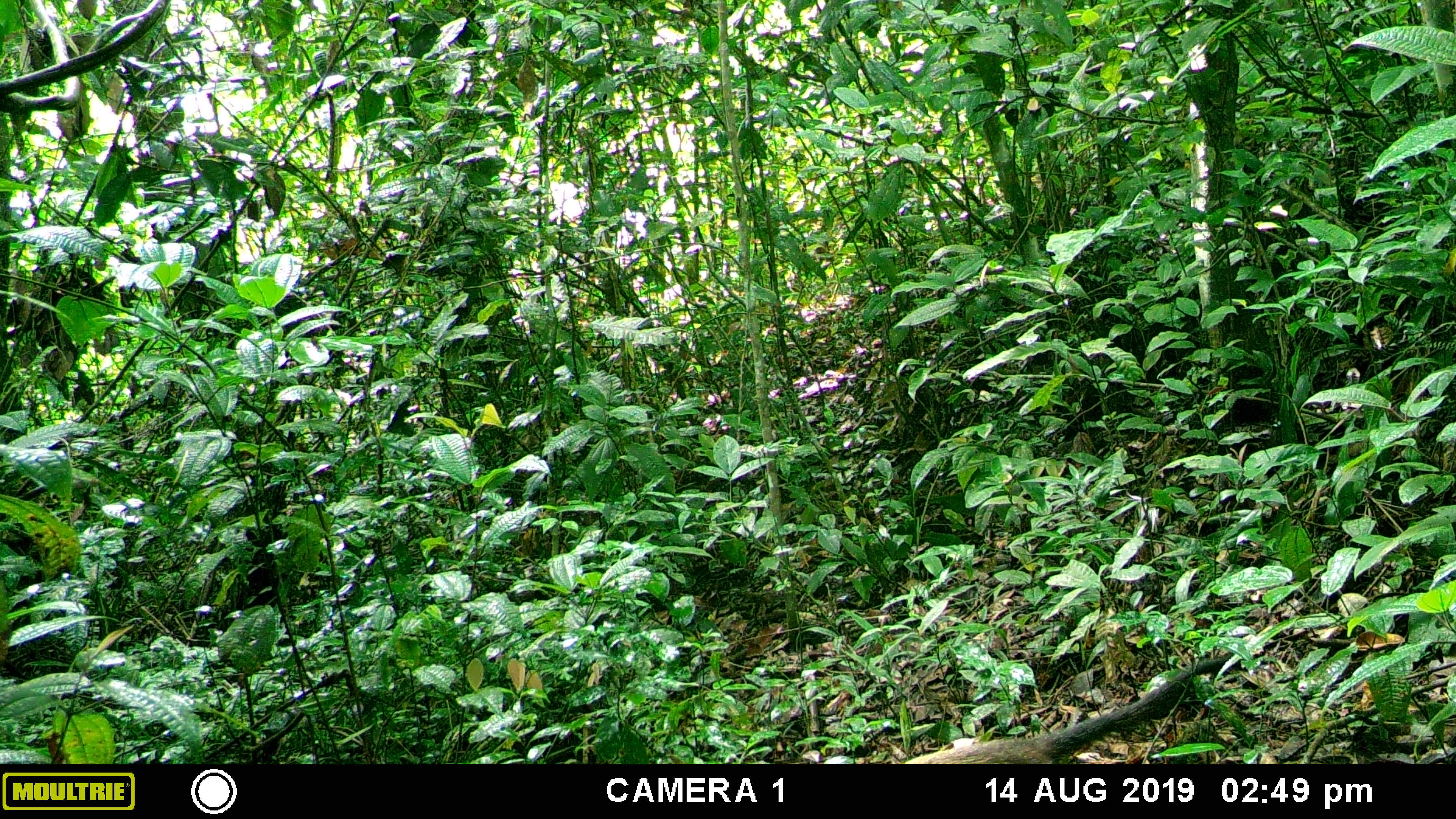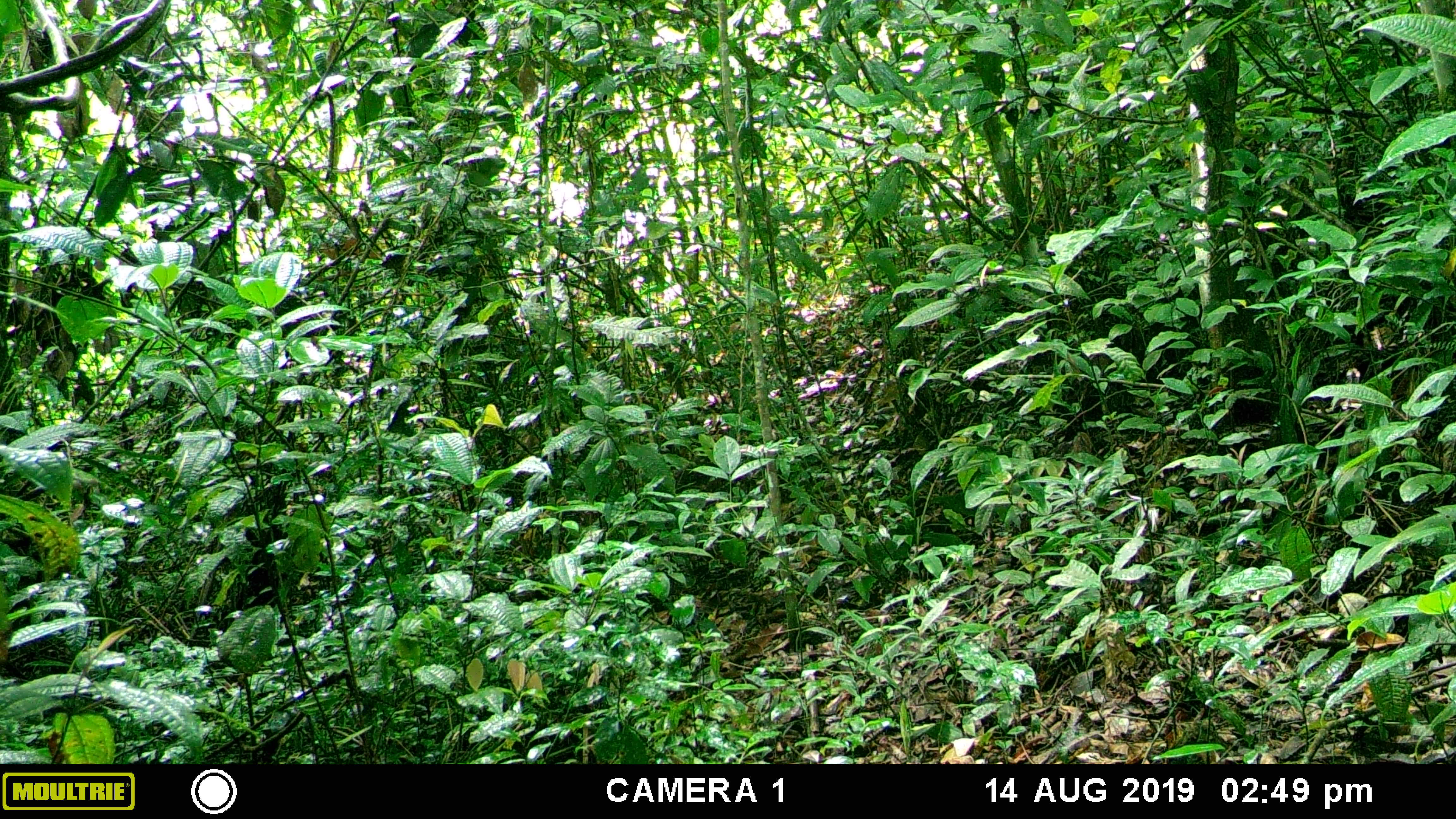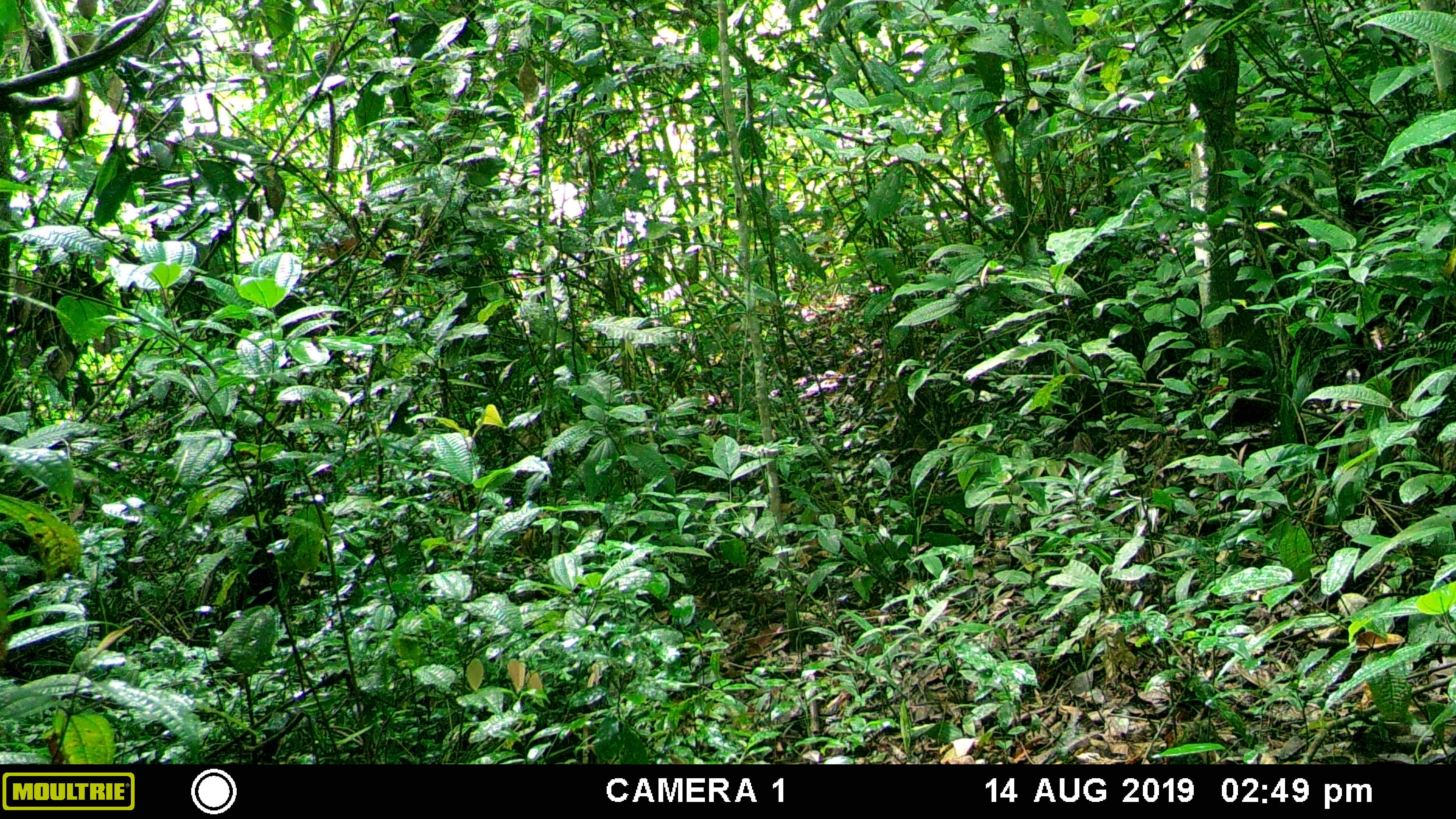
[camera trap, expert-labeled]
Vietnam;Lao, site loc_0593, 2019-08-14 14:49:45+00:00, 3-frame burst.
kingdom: Animalia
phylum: Chordata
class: Mammalia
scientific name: Mammalia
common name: mammal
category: unidentified small mammal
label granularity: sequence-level